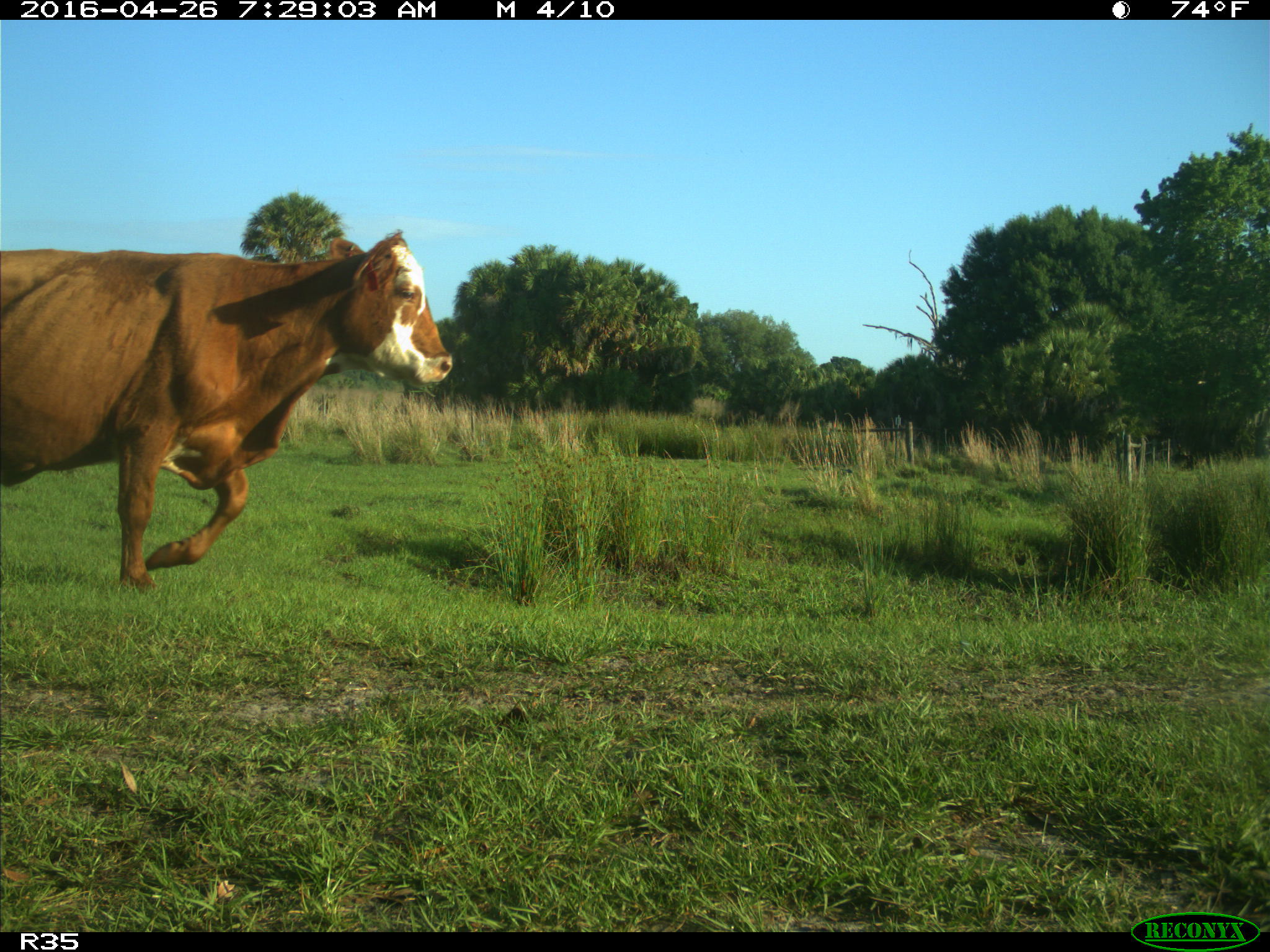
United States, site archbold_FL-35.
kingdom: Animalia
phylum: Chordata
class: Mammalia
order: Artiodactyla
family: Bovidae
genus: Bos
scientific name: Bos taurus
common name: domestic cow